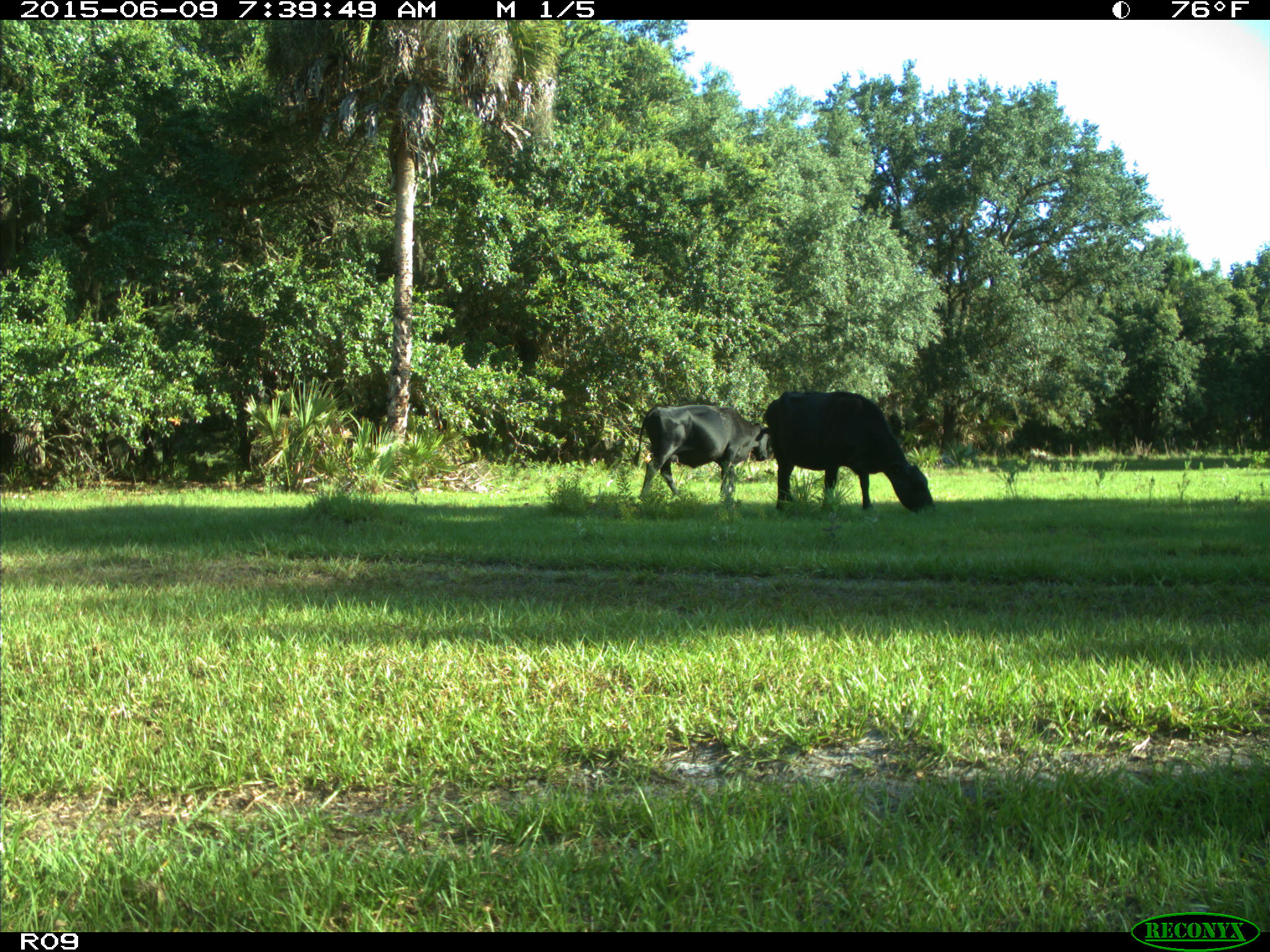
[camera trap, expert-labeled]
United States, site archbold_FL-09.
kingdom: Animalia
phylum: Chordata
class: Mammalia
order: Artiodactyla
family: Bovidae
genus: Bos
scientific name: Bos taurus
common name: domestic cow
Bos taurus (domestic cow).